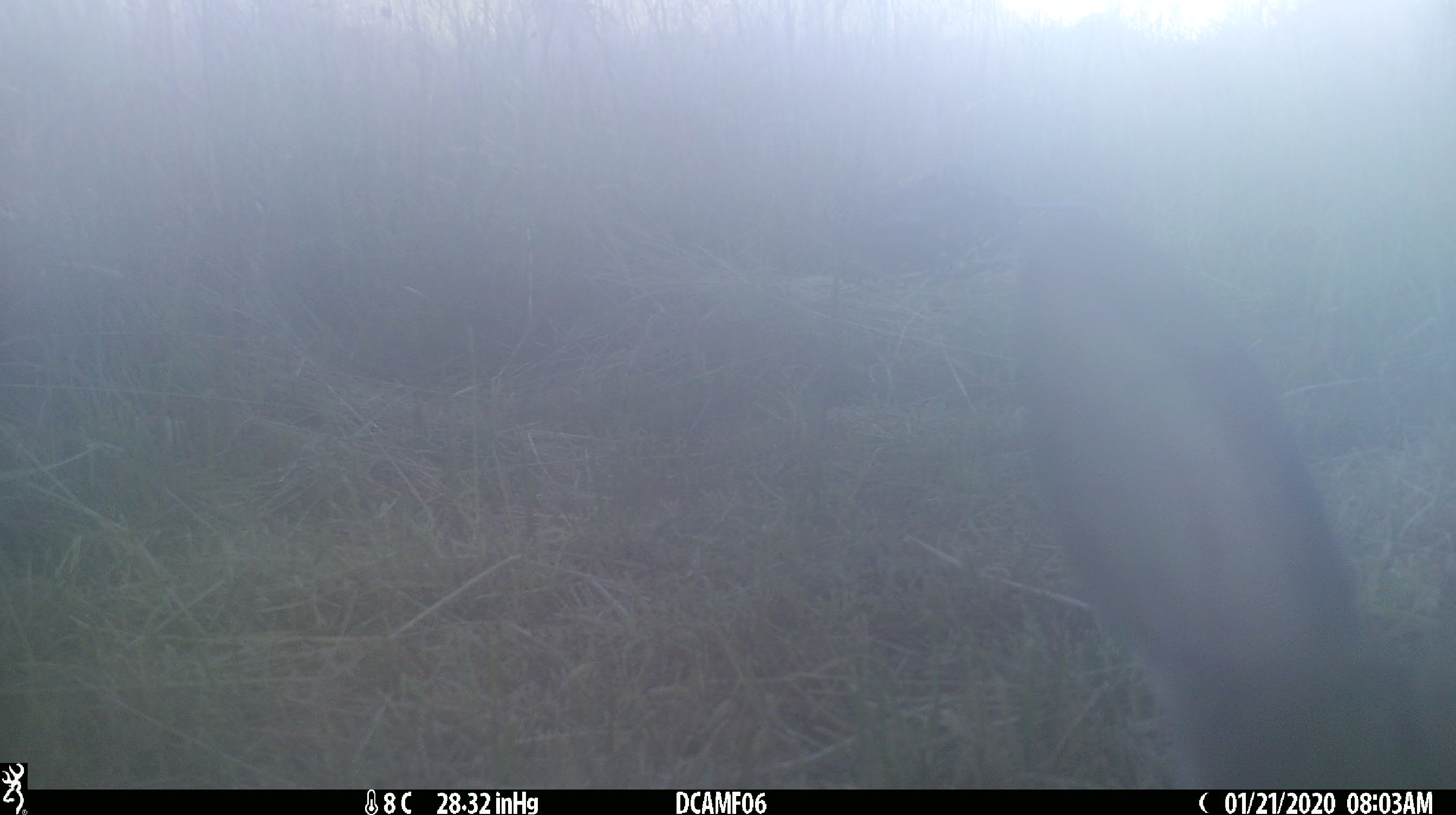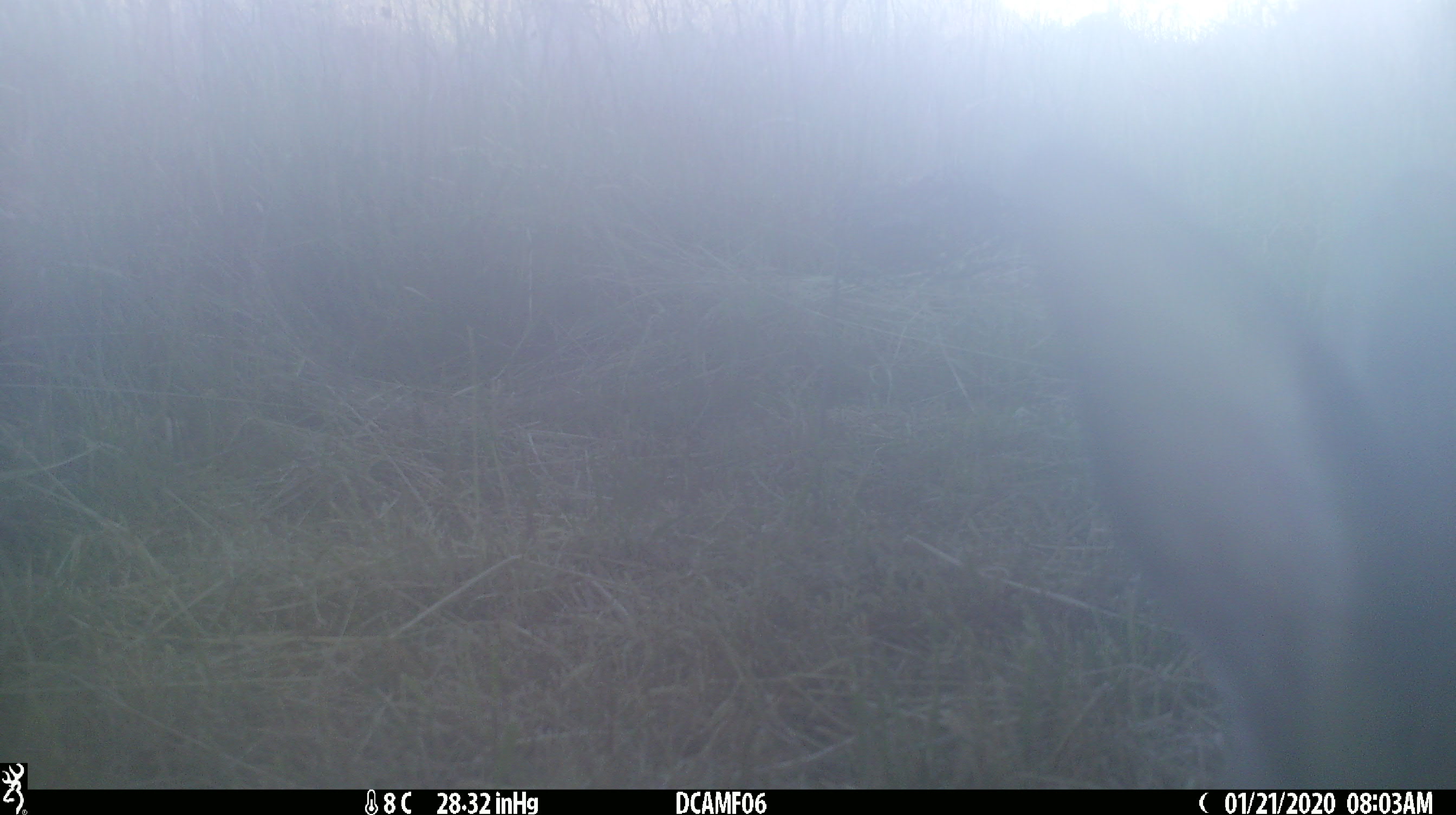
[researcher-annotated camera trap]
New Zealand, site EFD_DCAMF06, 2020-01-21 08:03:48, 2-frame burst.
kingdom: Animalia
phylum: Chordata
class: Mammalia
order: Lagomorpha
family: Leporidae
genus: Oryctolagus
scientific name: Oryctolagus cuniculus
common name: european rabbit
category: rabbit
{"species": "rabbit (european rabbit) (Oryctolagus cuniculus)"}